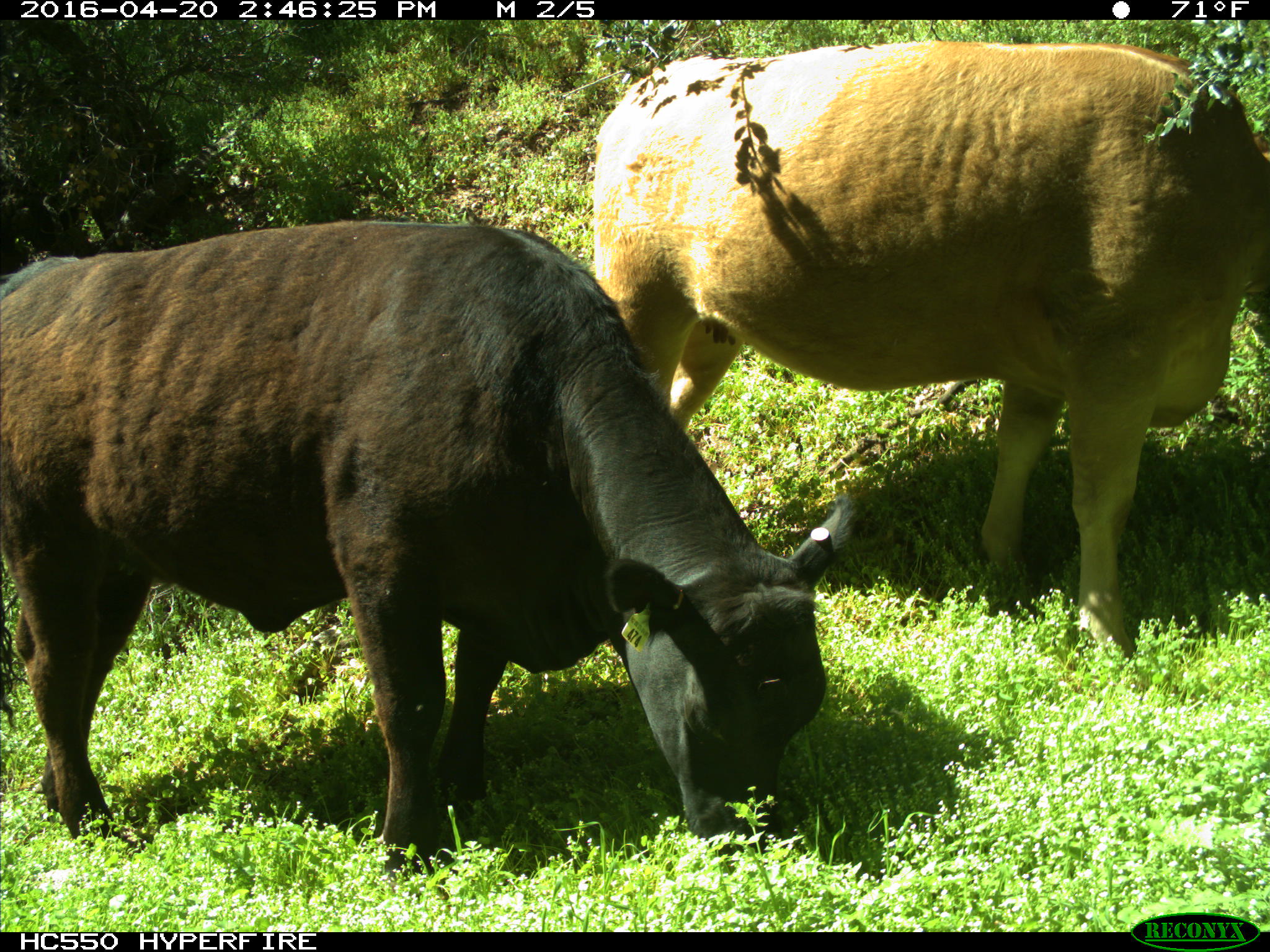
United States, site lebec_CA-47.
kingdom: Animalia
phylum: Chordata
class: Mammalia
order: Artiodactyla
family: Bovidae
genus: Bos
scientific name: Bos taurus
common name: domestic cow